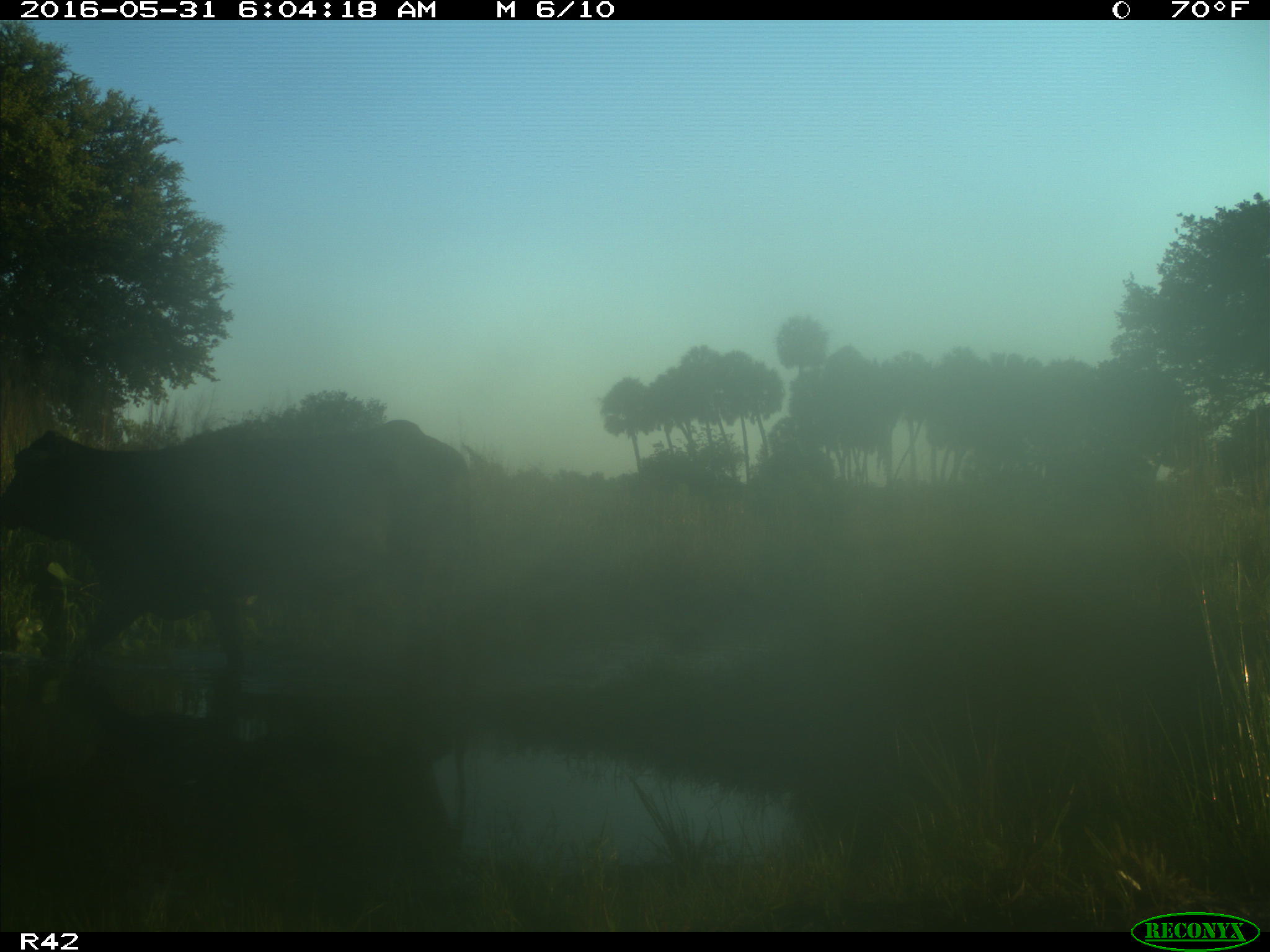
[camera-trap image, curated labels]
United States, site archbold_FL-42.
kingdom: Animalia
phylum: Chordata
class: Mammalia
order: Artiodactyla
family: Bovidae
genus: Bos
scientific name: Bos taurus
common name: domestic cow